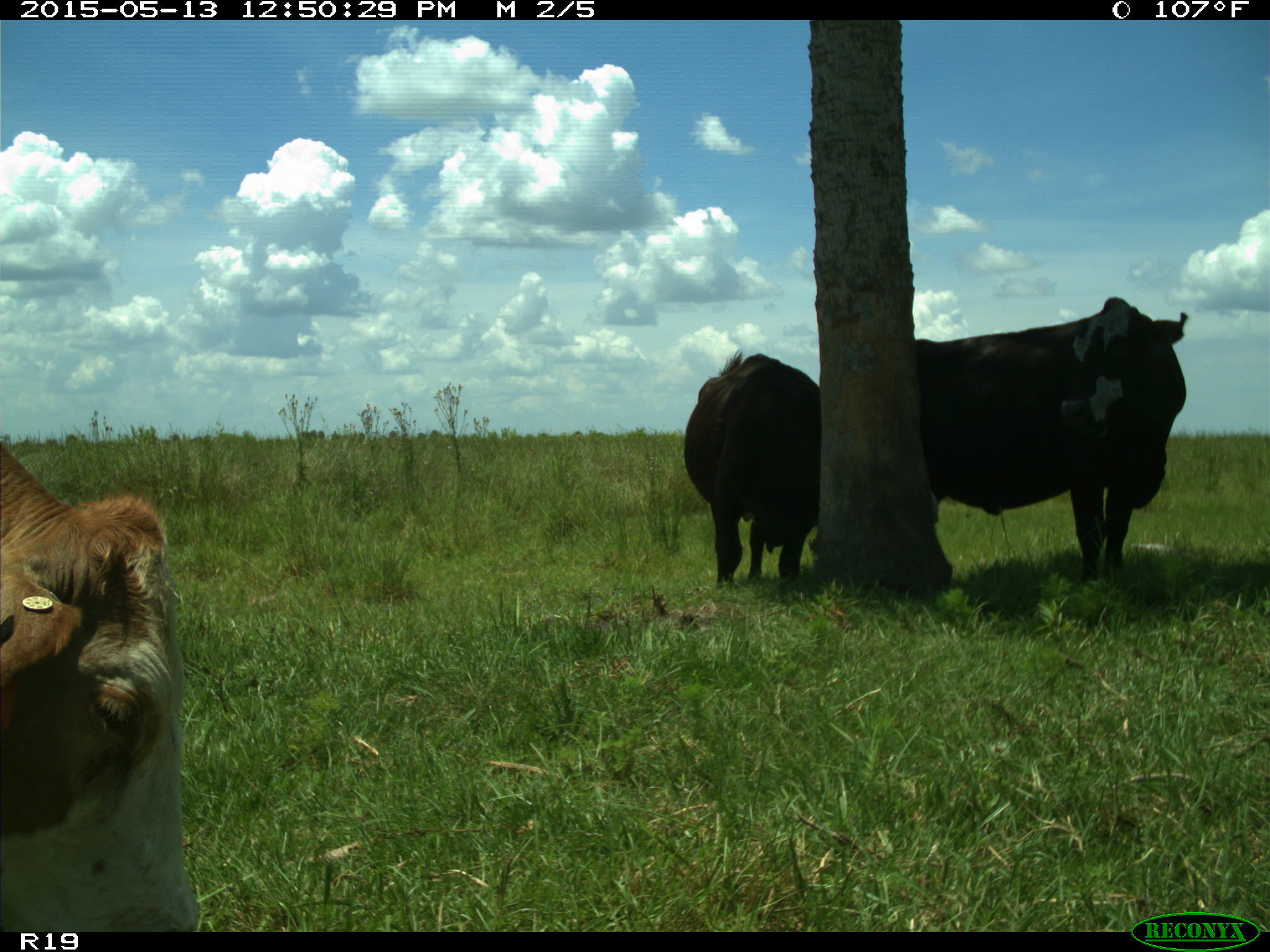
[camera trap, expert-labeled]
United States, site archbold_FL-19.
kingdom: Animalia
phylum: Chordata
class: Mammalia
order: Artiodactyla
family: Bovidae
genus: Bos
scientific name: Bos taurus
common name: domestic cow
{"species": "Bos taurus (domestic cow)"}